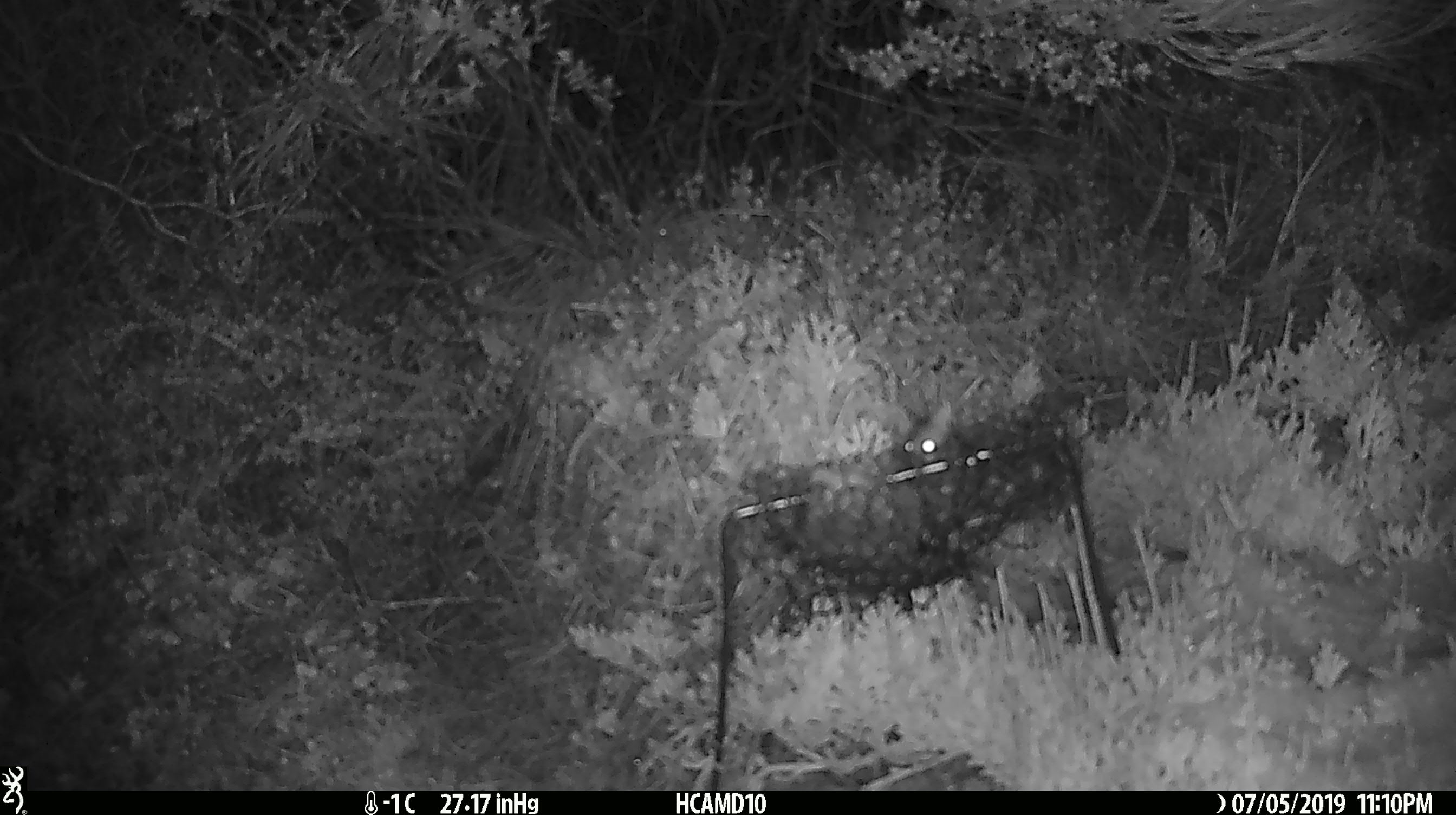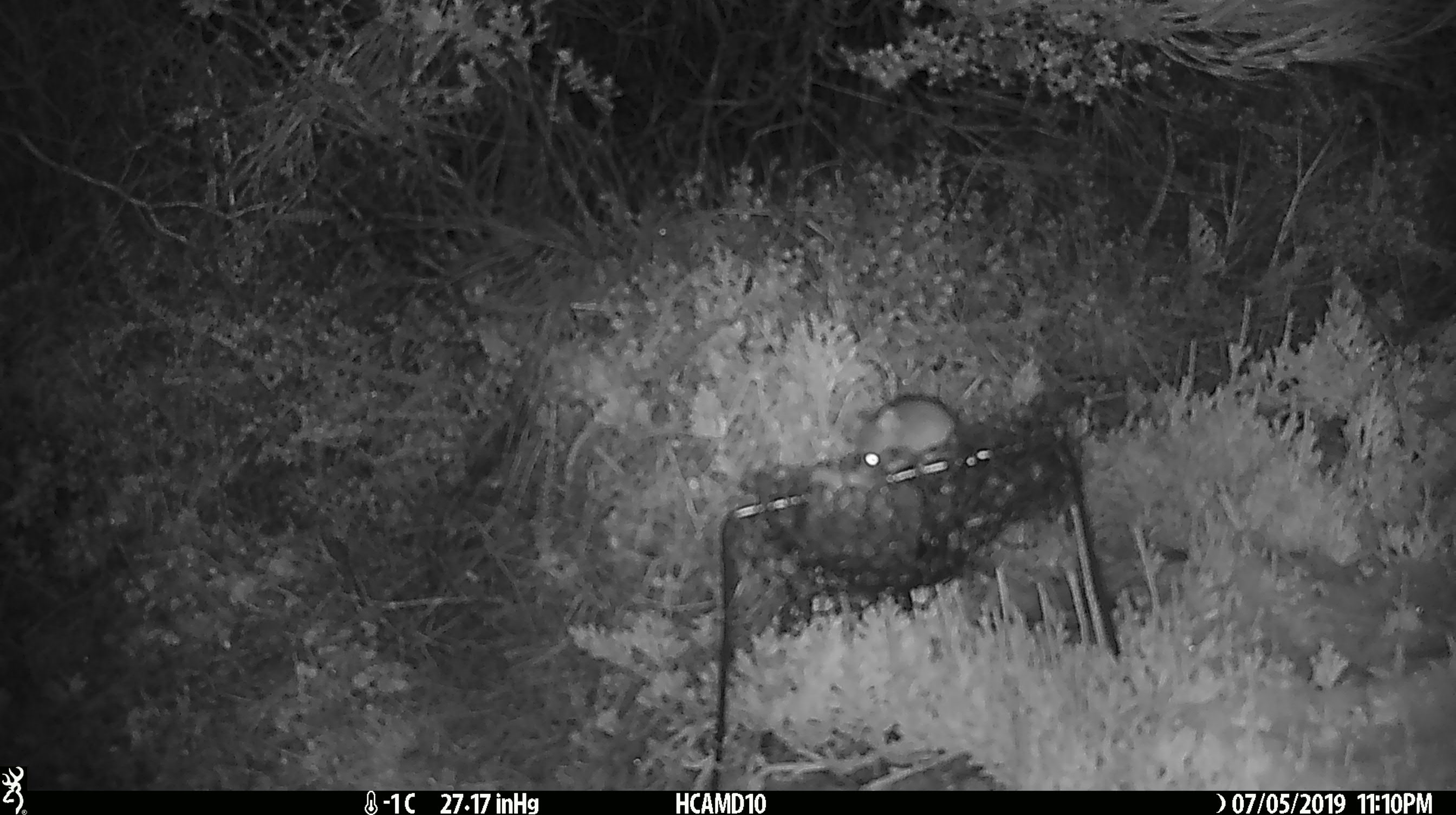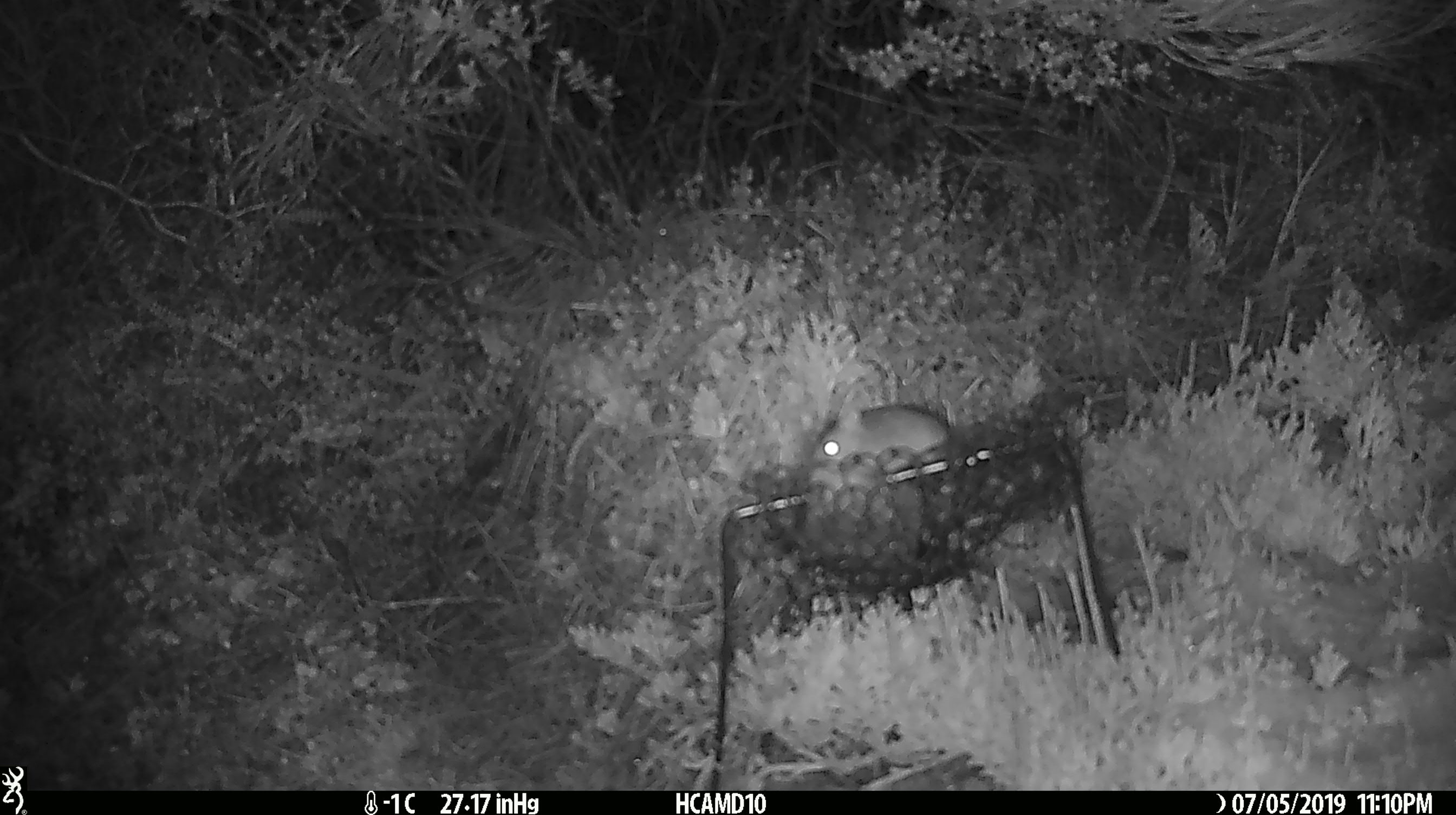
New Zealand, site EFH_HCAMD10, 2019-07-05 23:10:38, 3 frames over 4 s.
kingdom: Animalia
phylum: Chordata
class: Mammalia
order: Rodentia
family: Muridae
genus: Mus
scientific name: Mus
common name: mouse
Mouse (Mus).